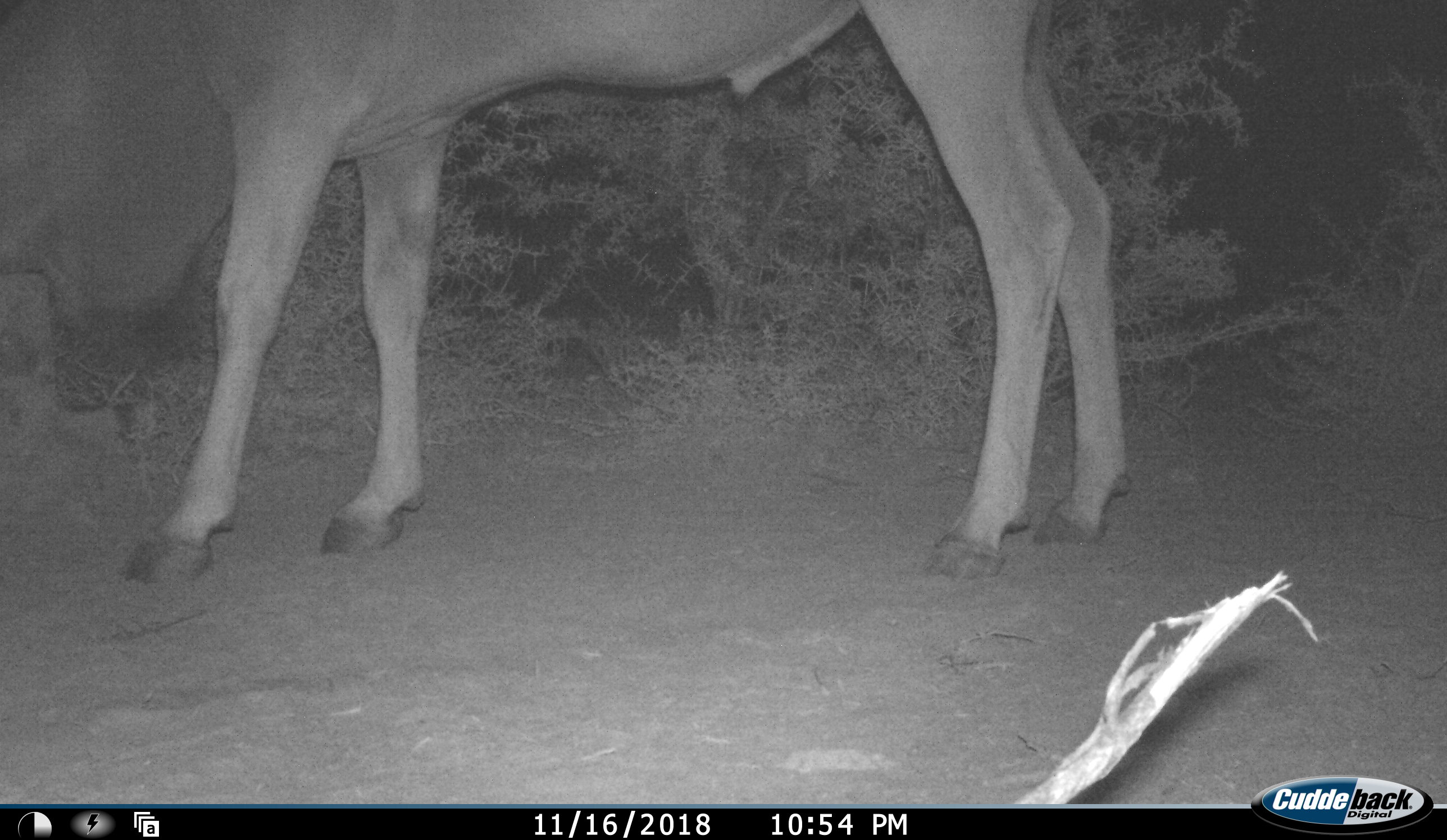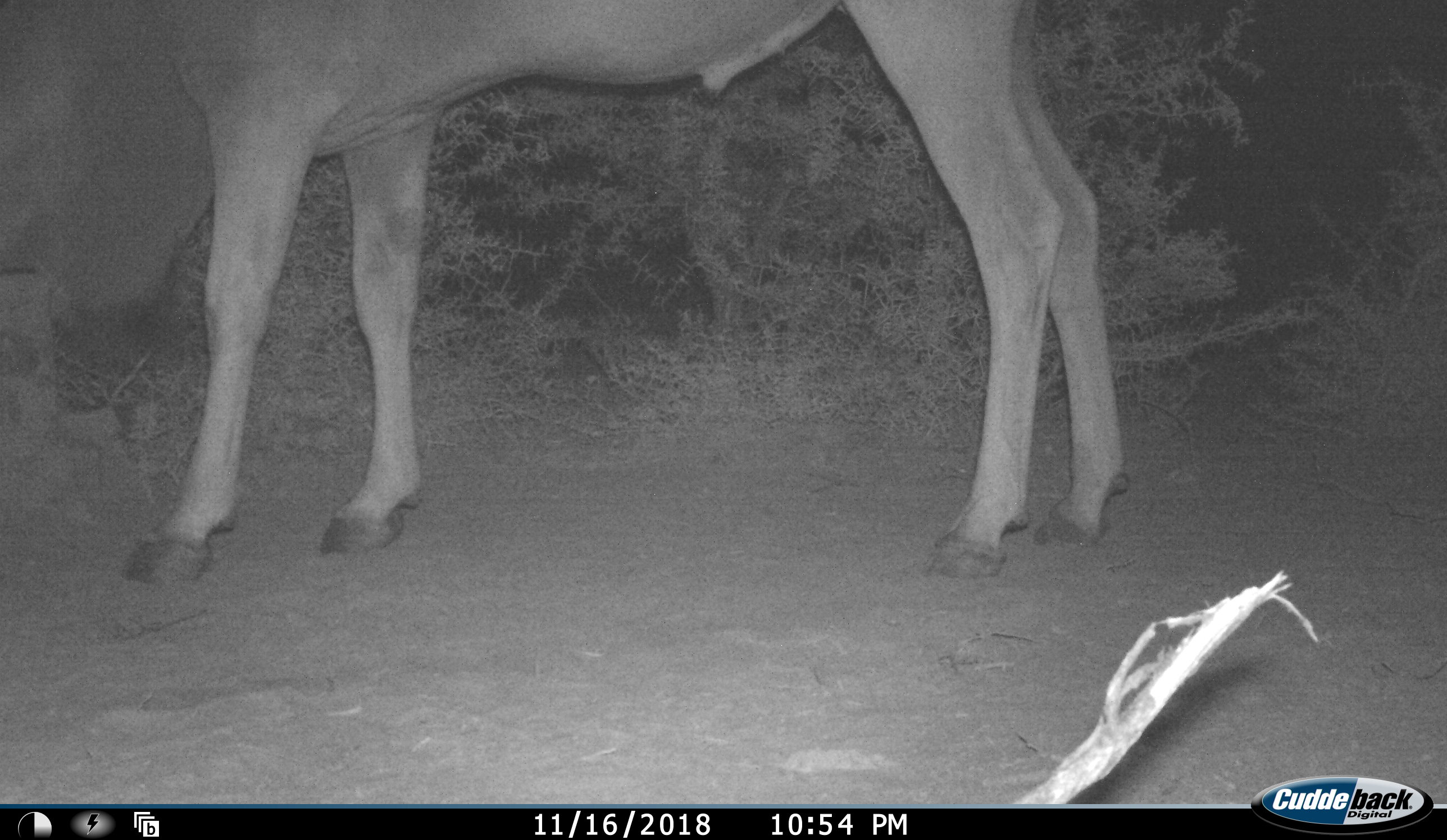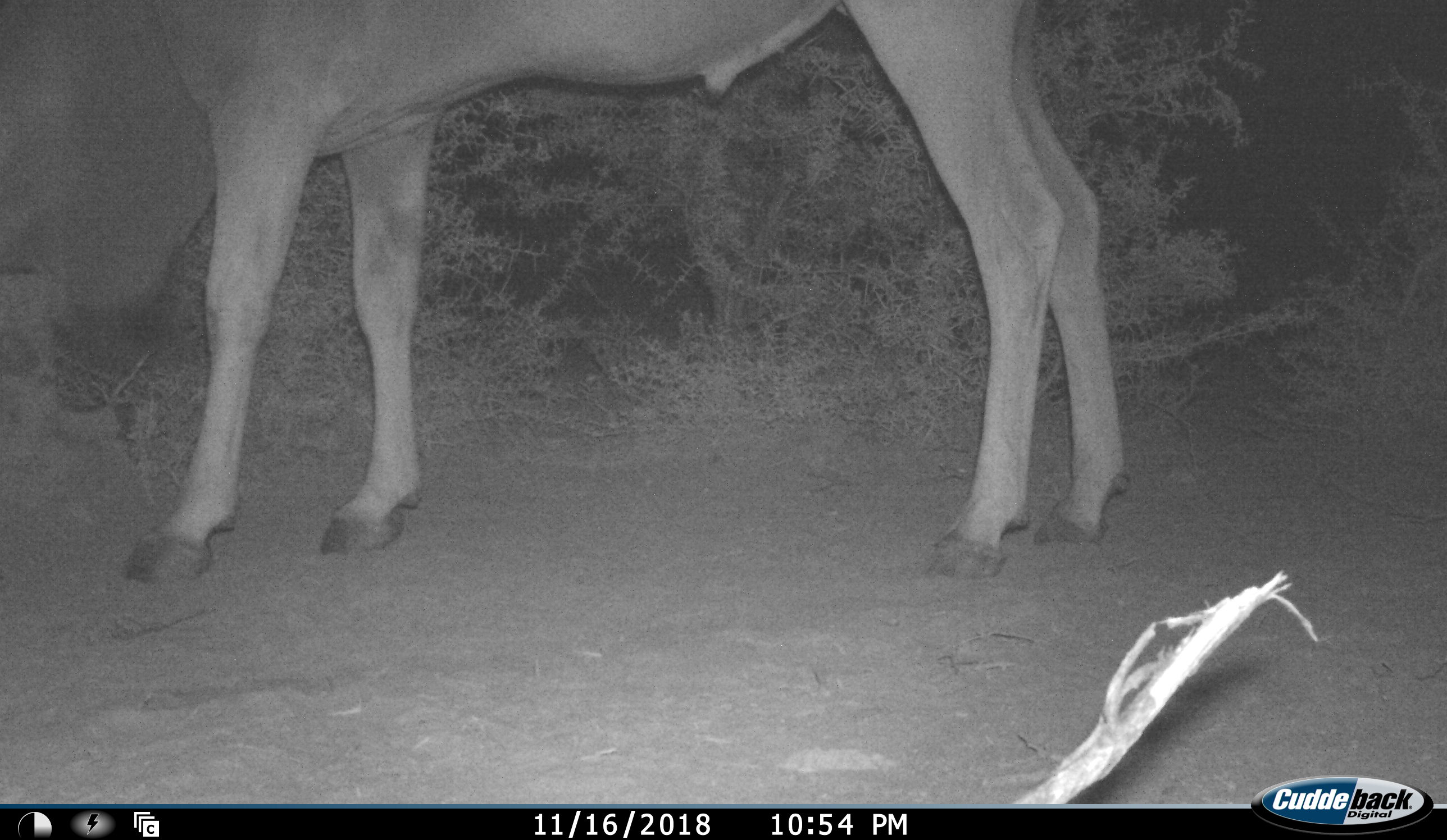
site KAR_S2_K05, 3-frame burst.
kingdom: Animalia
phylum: Chordata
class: Mammalia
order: Artiodactyla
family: Bovidae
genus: Tragelaphus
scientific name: Tragelaphus oryx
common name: eland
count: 1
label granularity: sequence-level